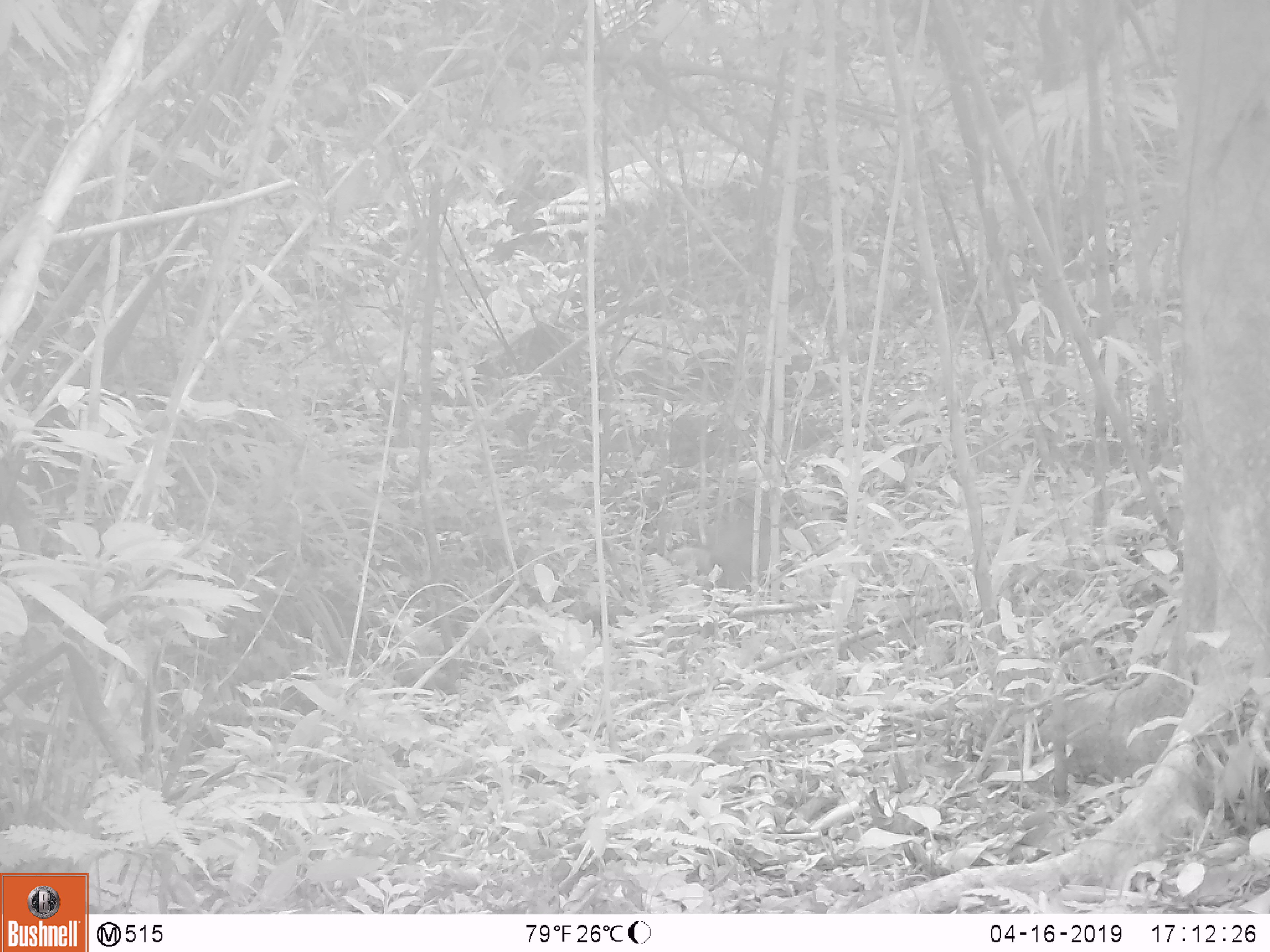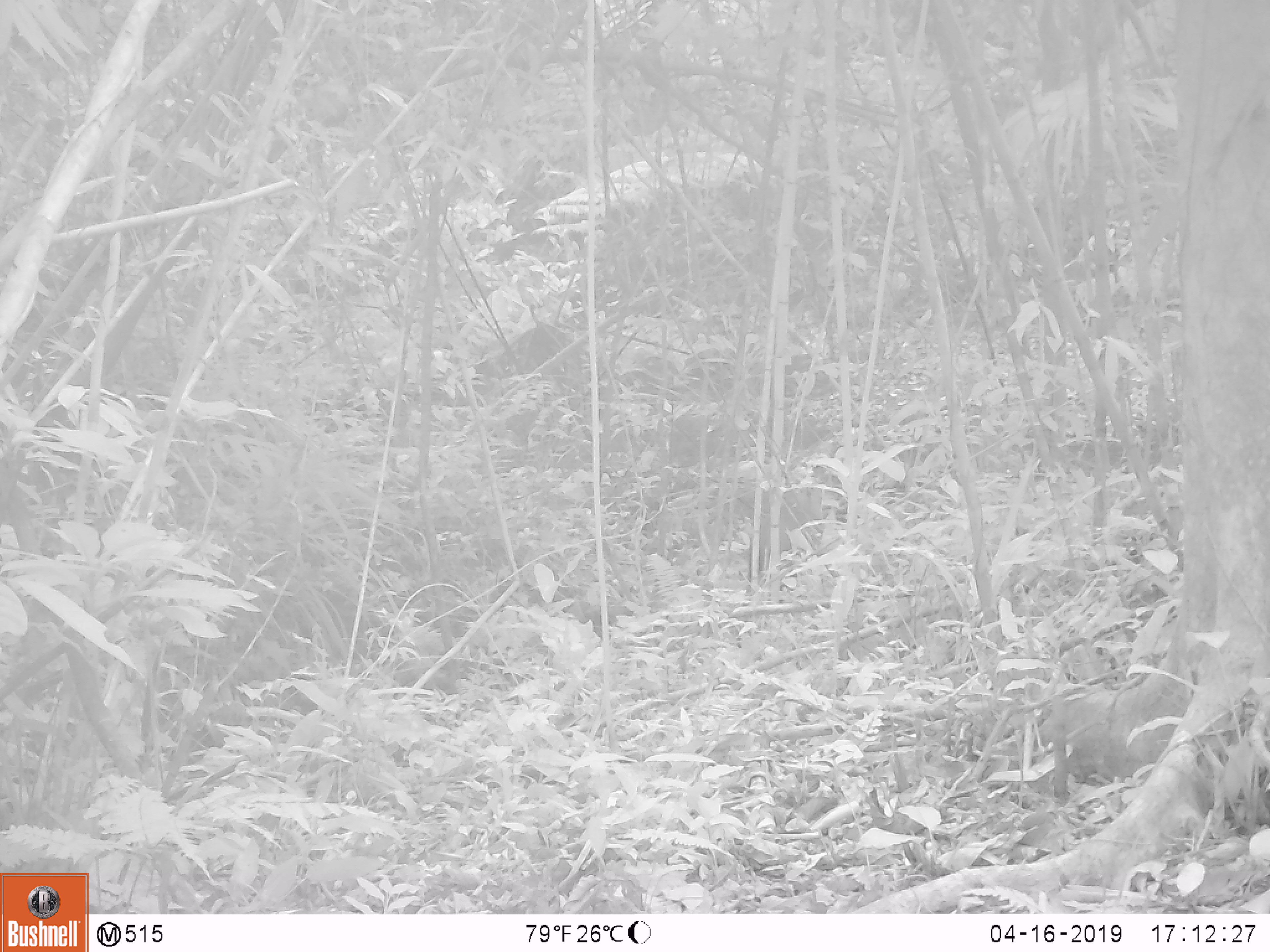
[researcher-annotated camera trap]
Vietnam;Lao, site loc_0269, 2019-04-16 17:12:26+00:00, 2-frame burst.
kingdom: Animalia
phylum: Chordata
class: Mammalia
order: Artiodactyla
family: Cervidae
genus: Muntiacus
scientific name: Muntiacus rooseveltorum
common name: roosevelt's muntjac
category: roosevelts muntjac group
Roosevelts muntjac group (roosevelt's muntjac) (Muntiacus rooseveltorum). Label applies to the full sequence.